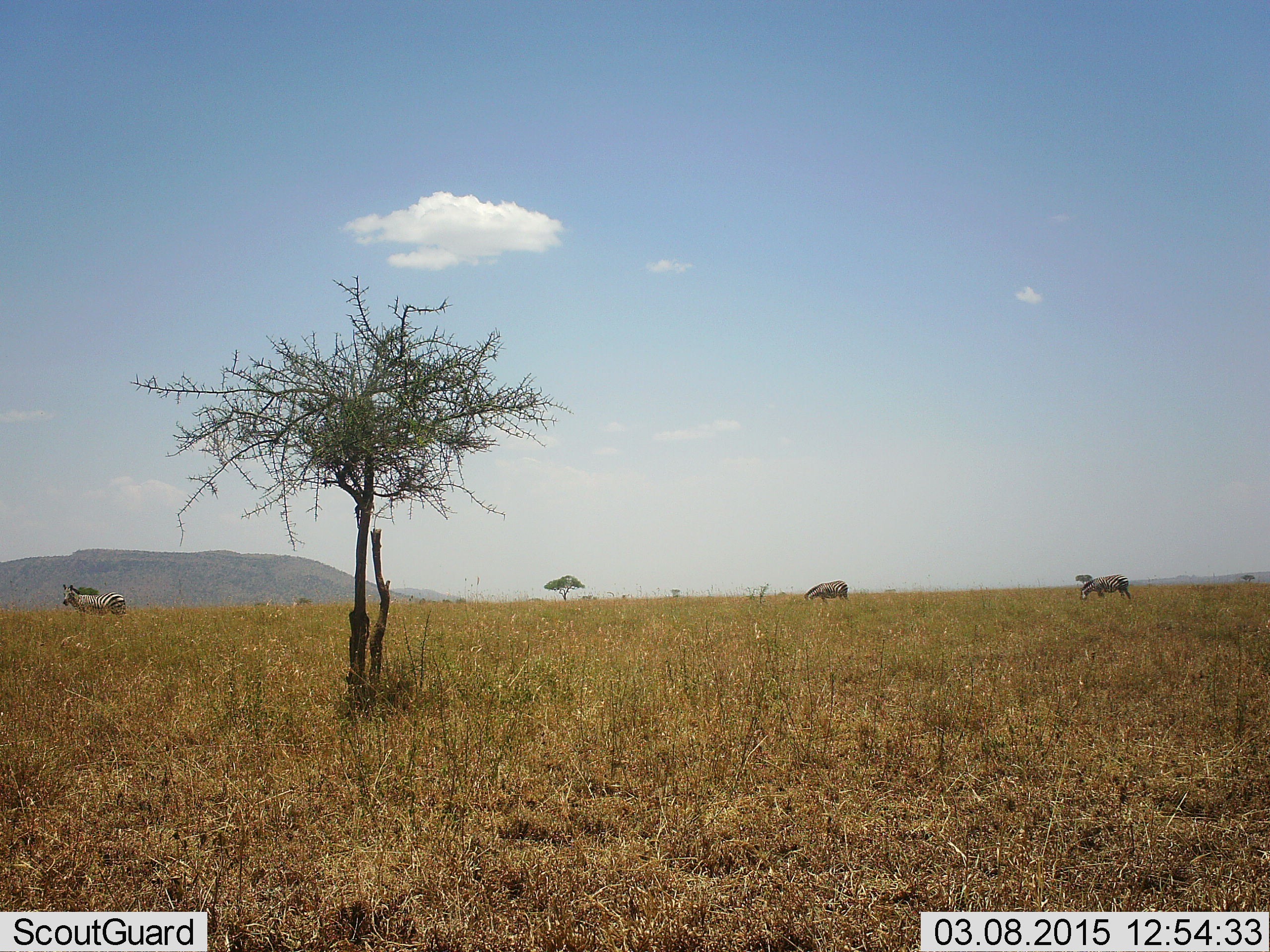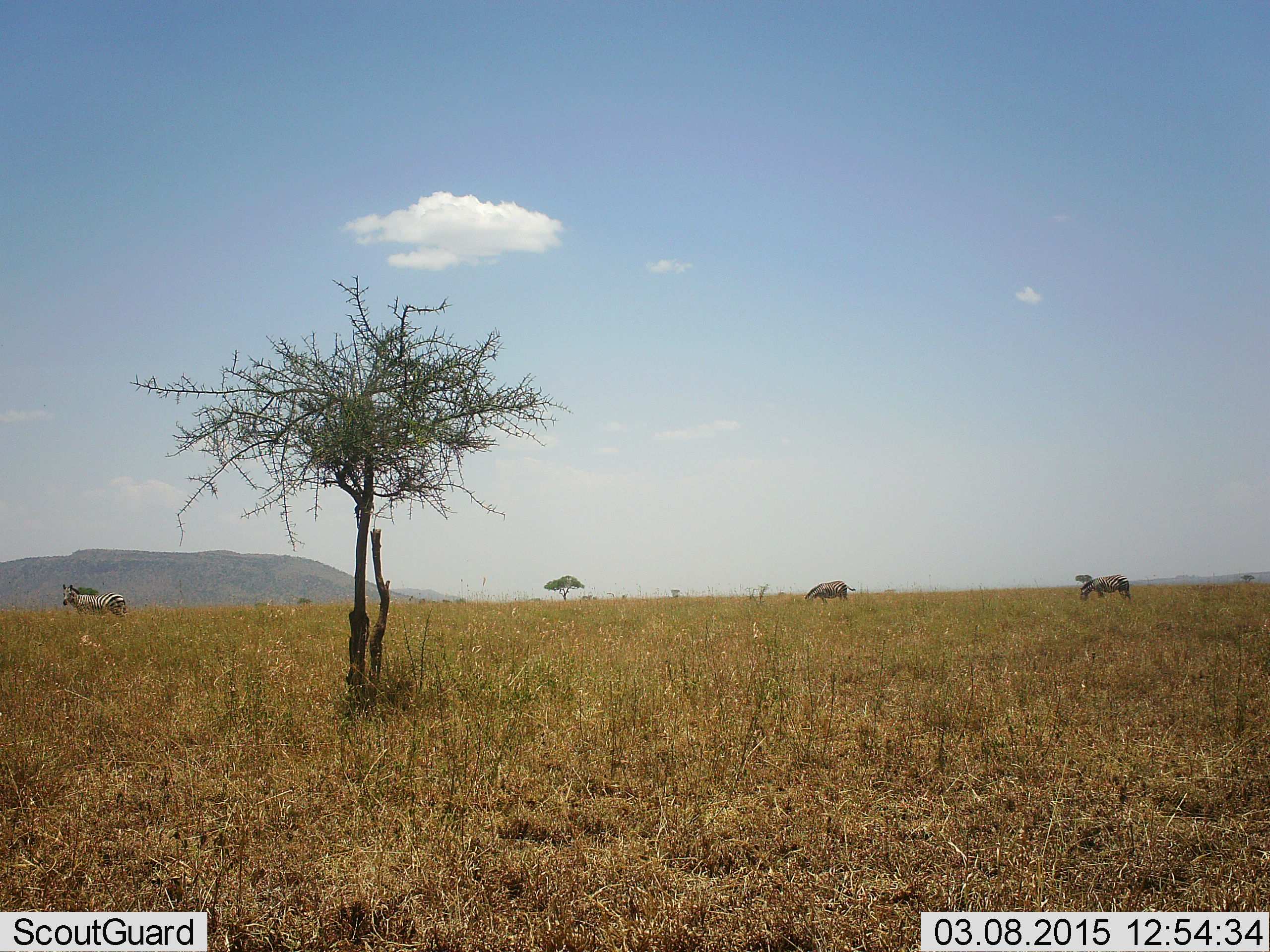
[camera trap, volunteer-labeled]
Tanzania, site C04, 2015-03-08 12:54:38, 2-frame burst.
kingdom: Animalia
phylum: Chordata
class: Mammalia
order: Perissodactyla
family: Equidae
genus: Equus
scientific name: Equus quagga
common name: plains zebra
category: zebra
Zebra (plains zebra) (Equus quagga), count 3. Behavior (volunteer vote fractions): standing 70%, resting 0%, moving 0%, interacting 0%. Young present (vote fraction): 0%. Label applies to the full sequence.